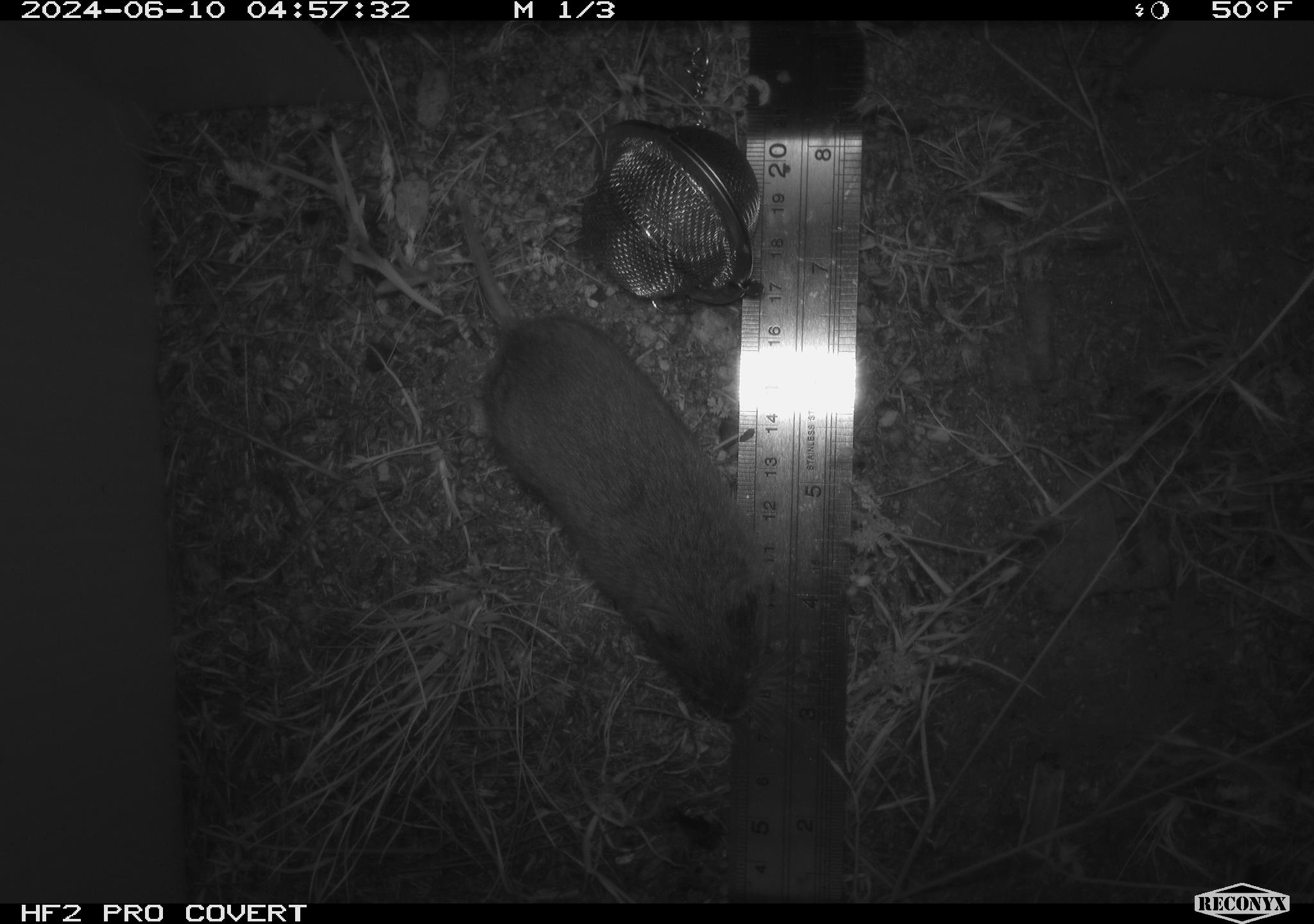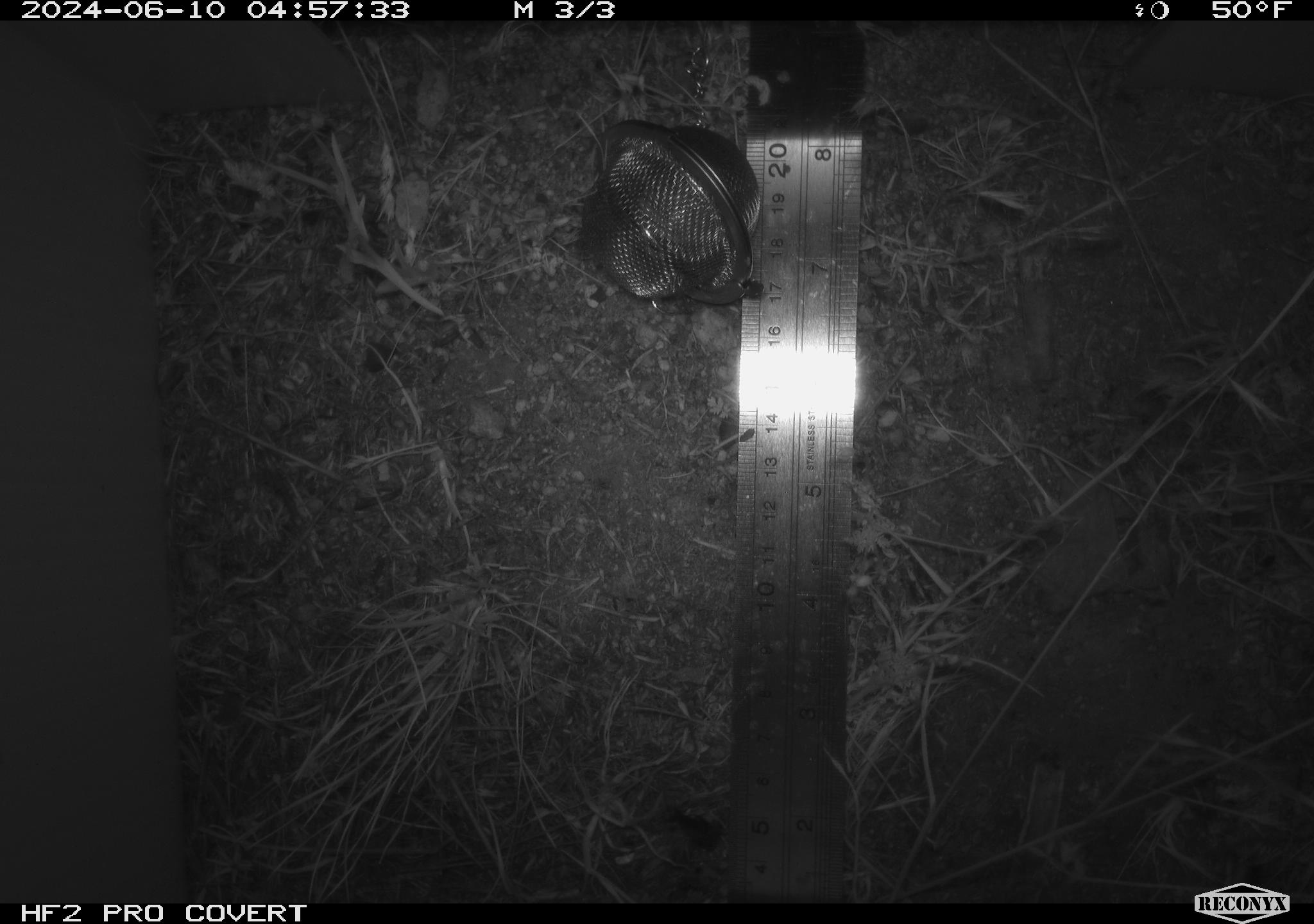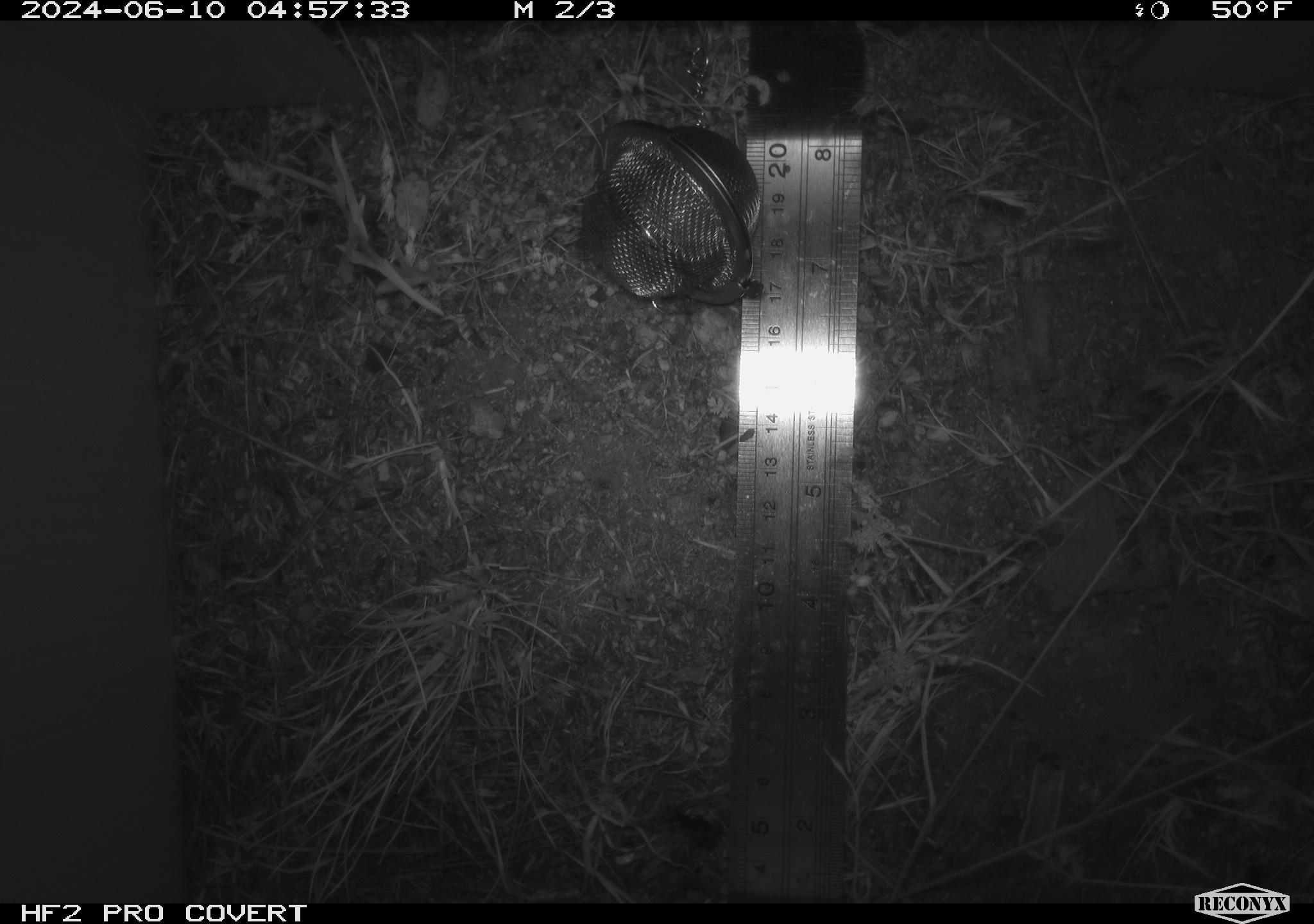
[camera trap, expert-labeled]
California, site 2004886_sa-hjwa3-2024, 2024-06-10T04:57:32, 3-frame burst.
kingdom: Animalia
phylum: Chordata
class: Mammalia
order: Rodentia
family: Cricetidae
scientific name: Cricetidae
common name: hamsters, voles, lemmings, and allies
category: cricetidae family